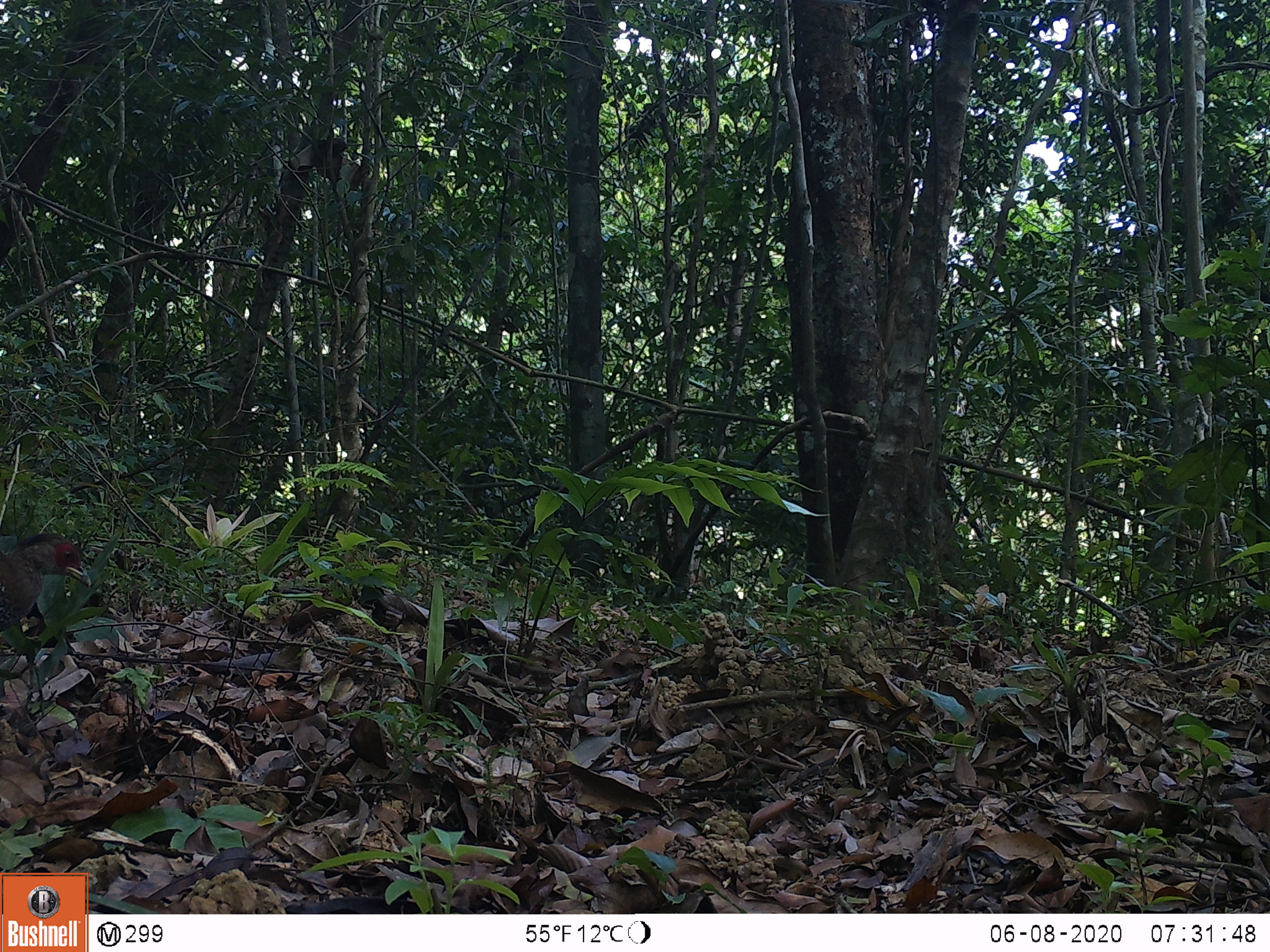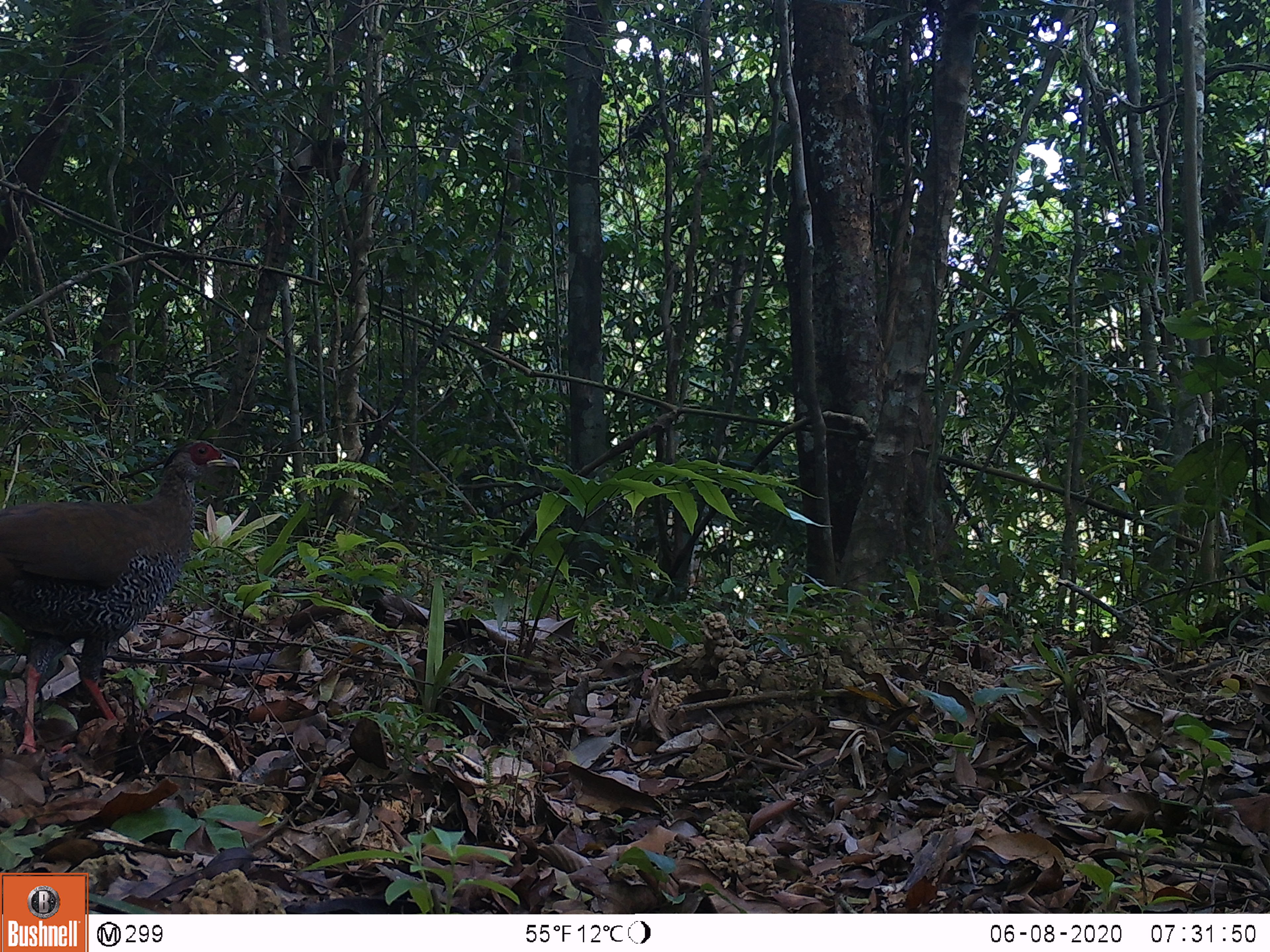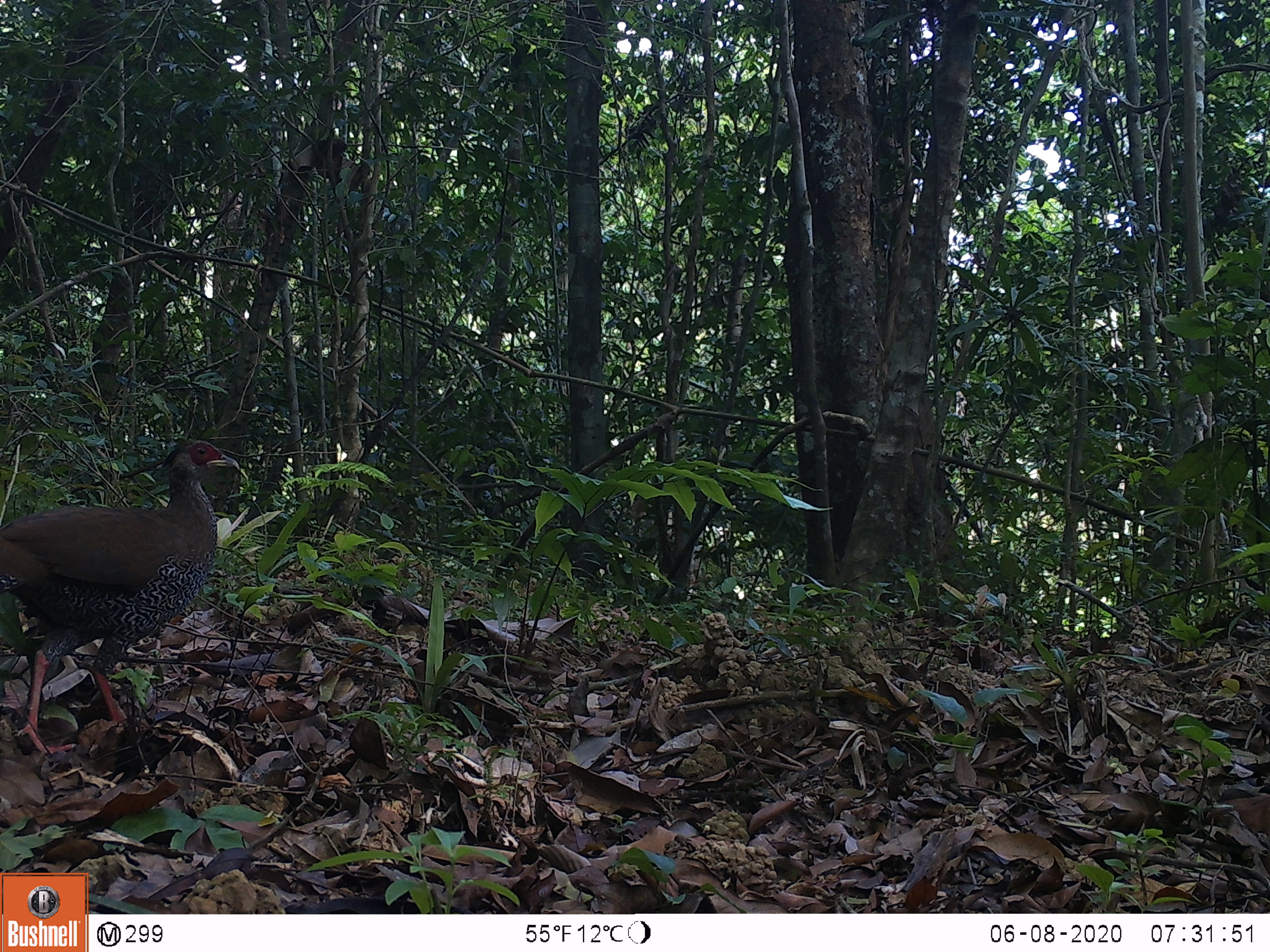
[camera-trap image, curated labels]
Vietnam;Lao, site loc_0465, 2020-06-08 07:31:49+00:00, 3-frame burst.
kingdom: Animalia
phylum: Chordata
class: Aves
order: Galliformes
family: Phasianidae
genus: Lophura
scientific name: Lophura nycthemera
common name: silver pheasant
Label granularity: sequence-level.